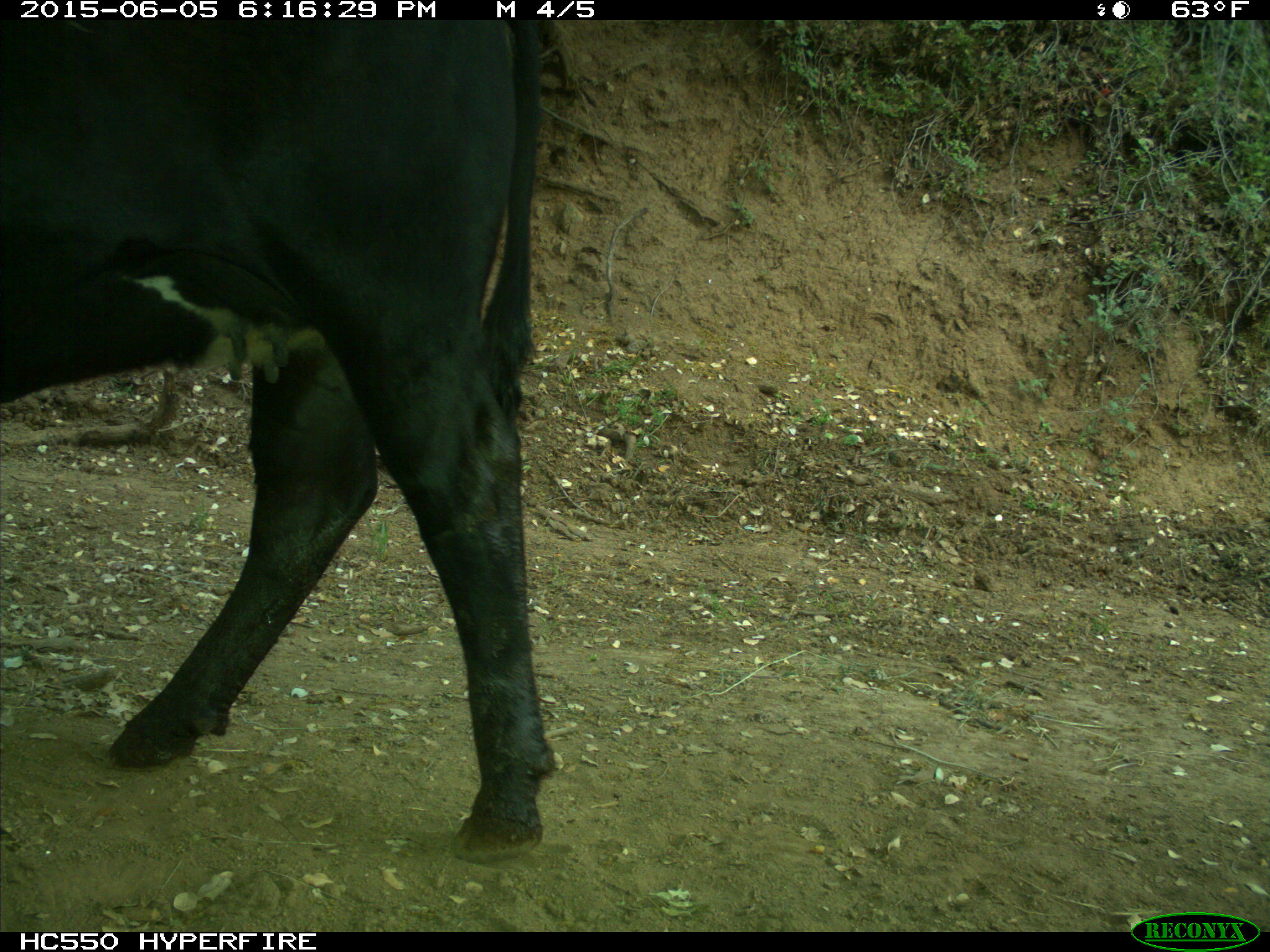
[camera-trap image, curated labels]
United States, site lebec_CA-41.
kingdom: Animalia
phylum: Chordata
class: Mammalia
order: Artiodactyla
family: Bovidae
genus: Bos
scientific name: Bos taurus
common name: domestic cow